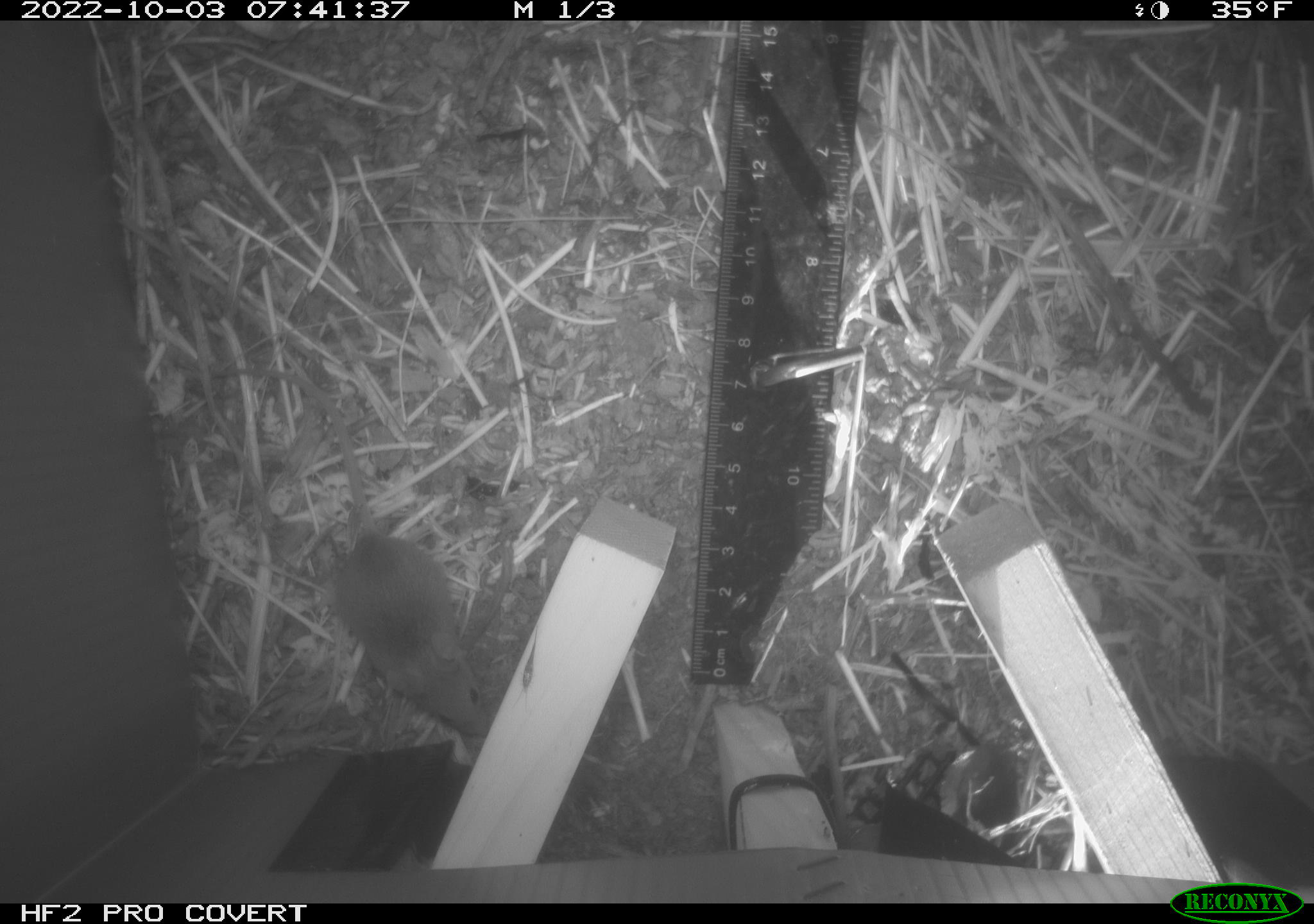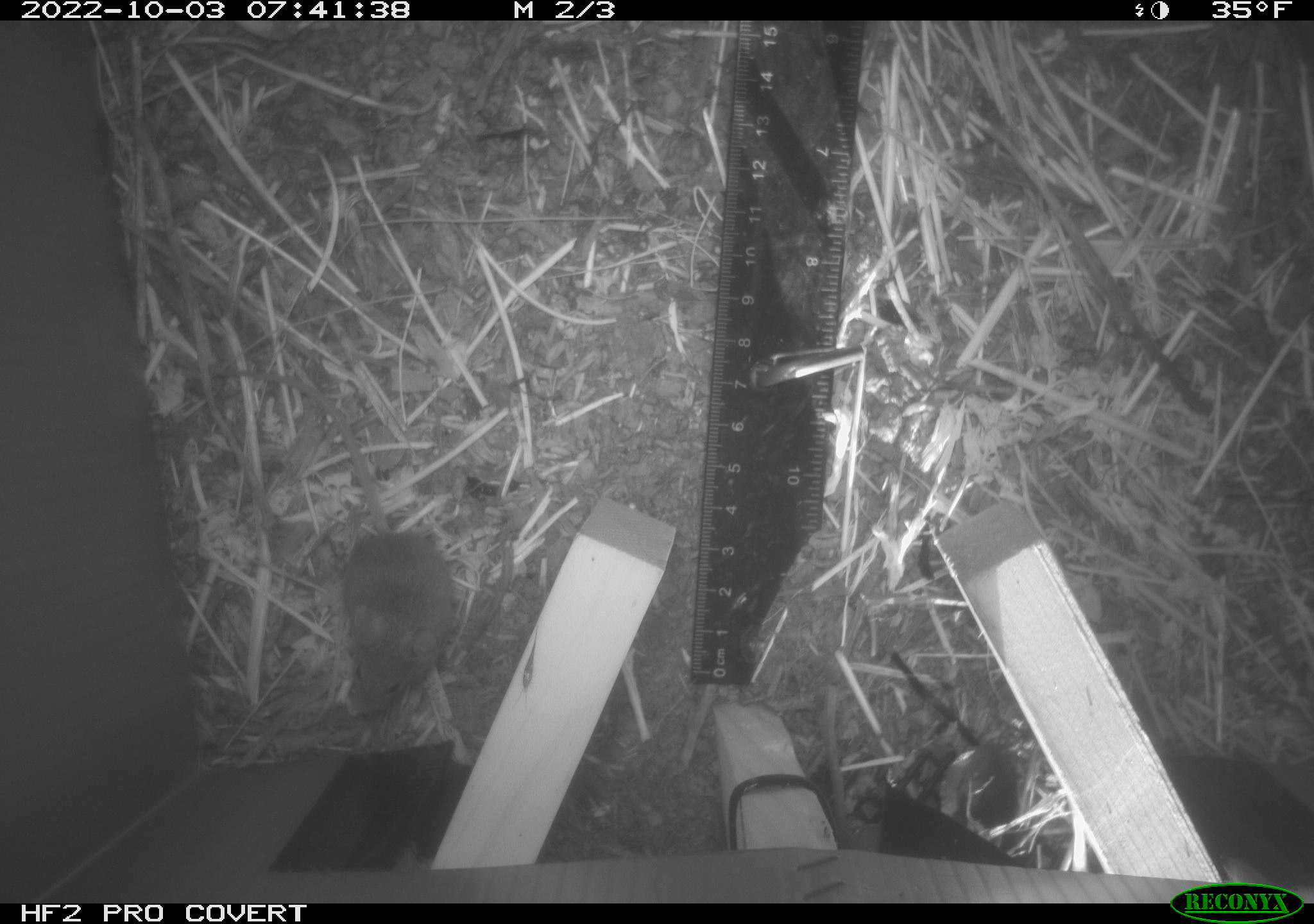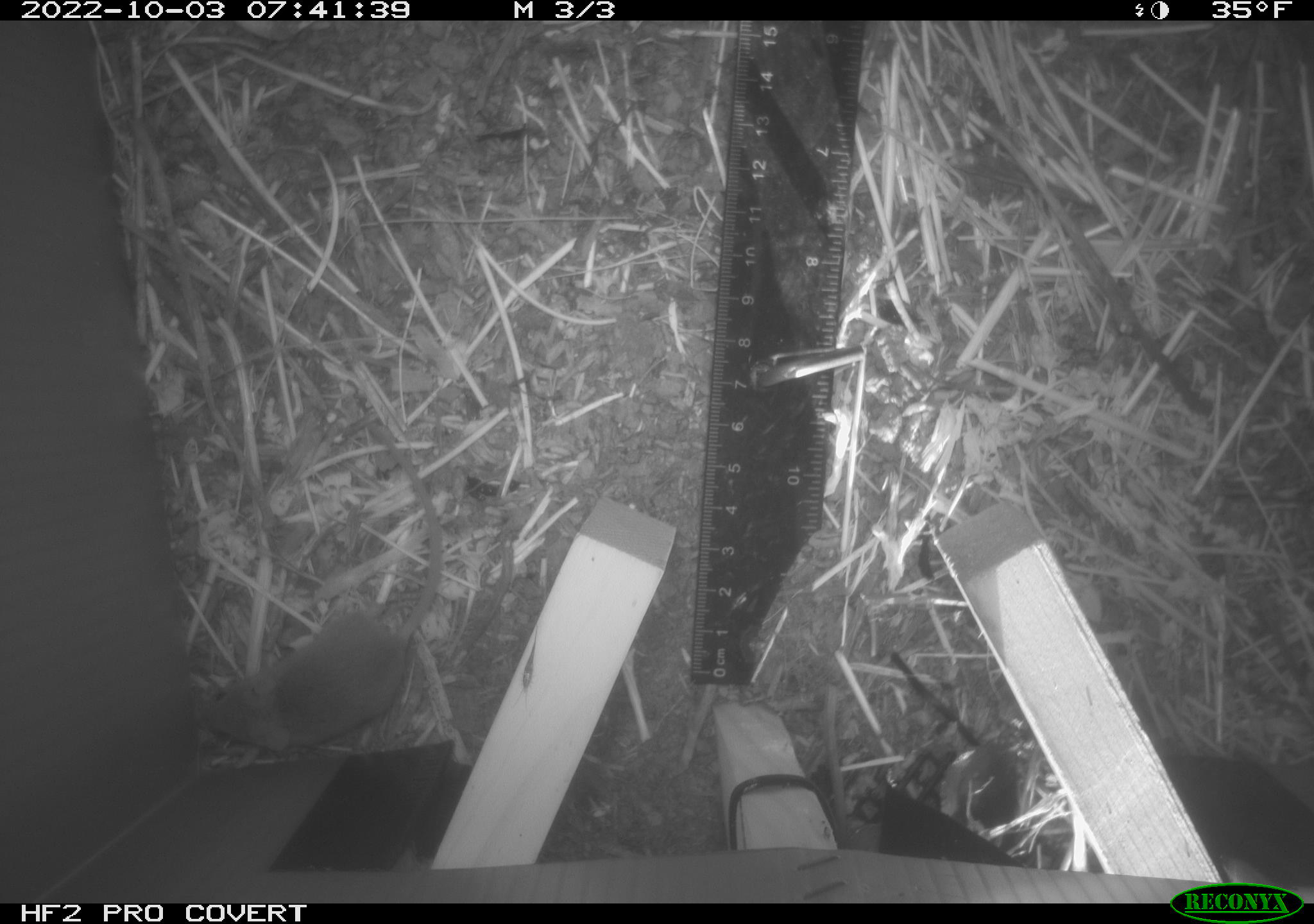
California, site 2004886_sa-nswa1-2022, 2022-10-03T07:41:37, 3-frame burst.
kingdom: Animalia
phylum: Chordata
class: Mammalia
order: Rodentia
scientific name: Rodentia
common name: rodent